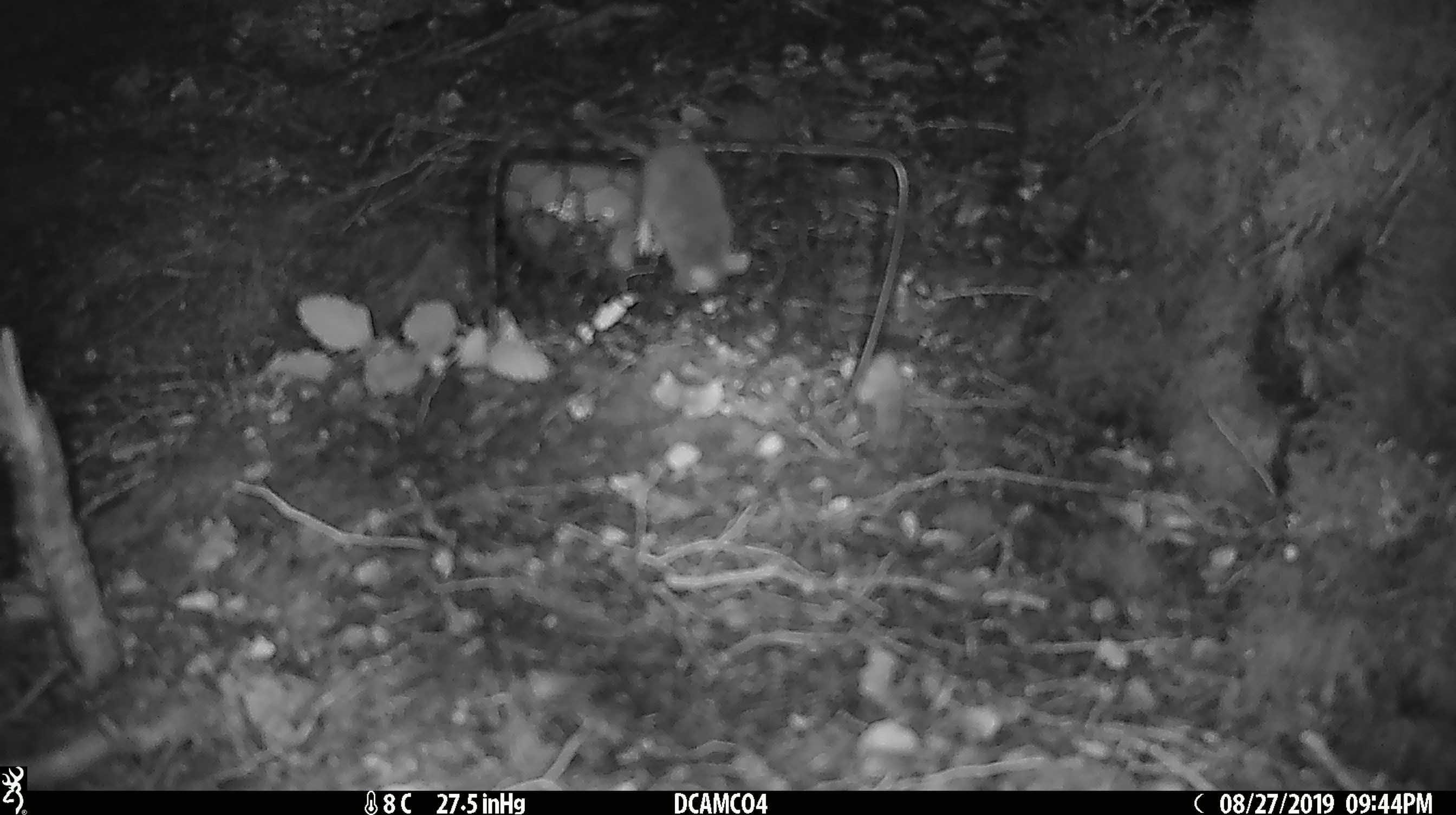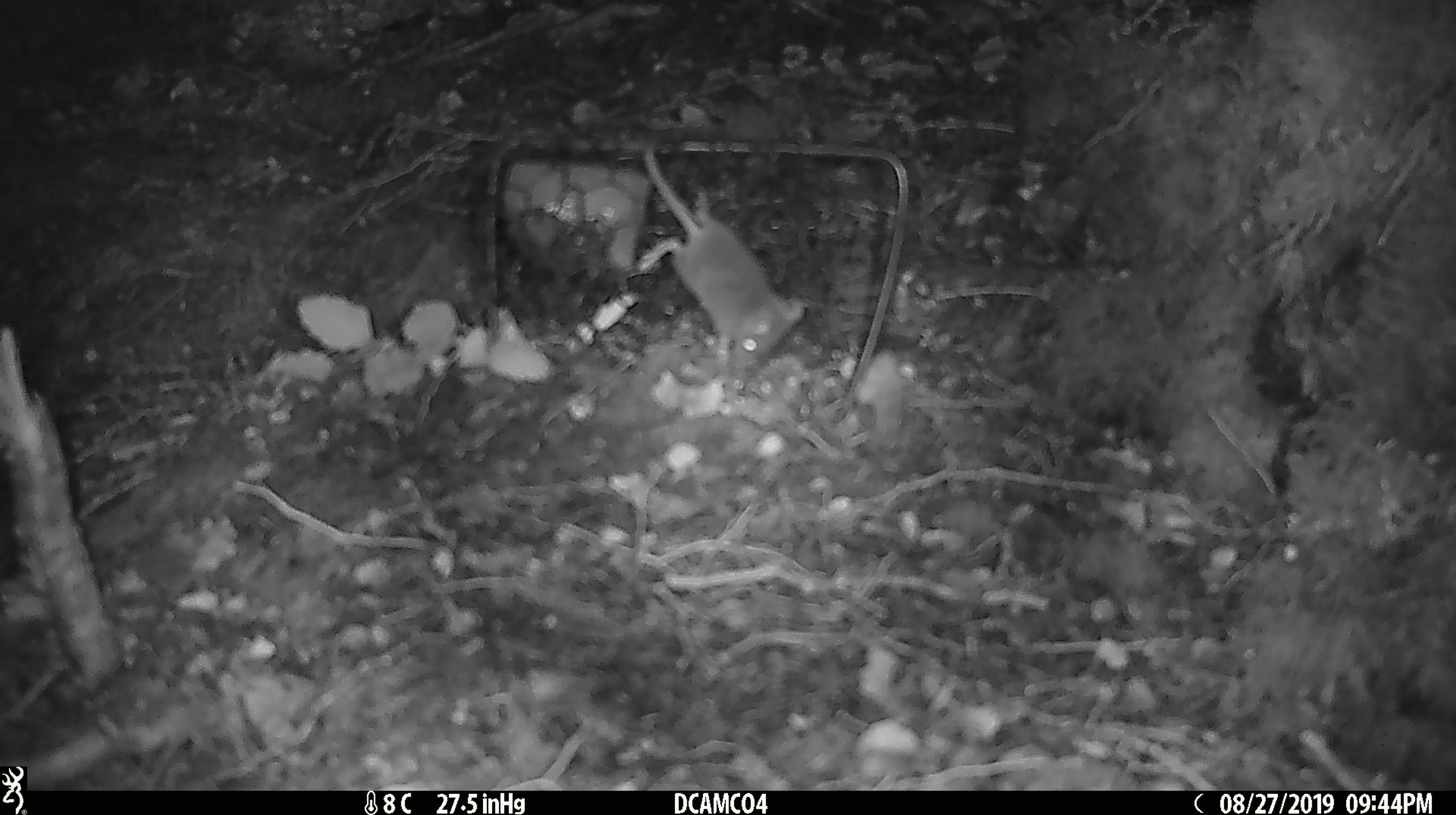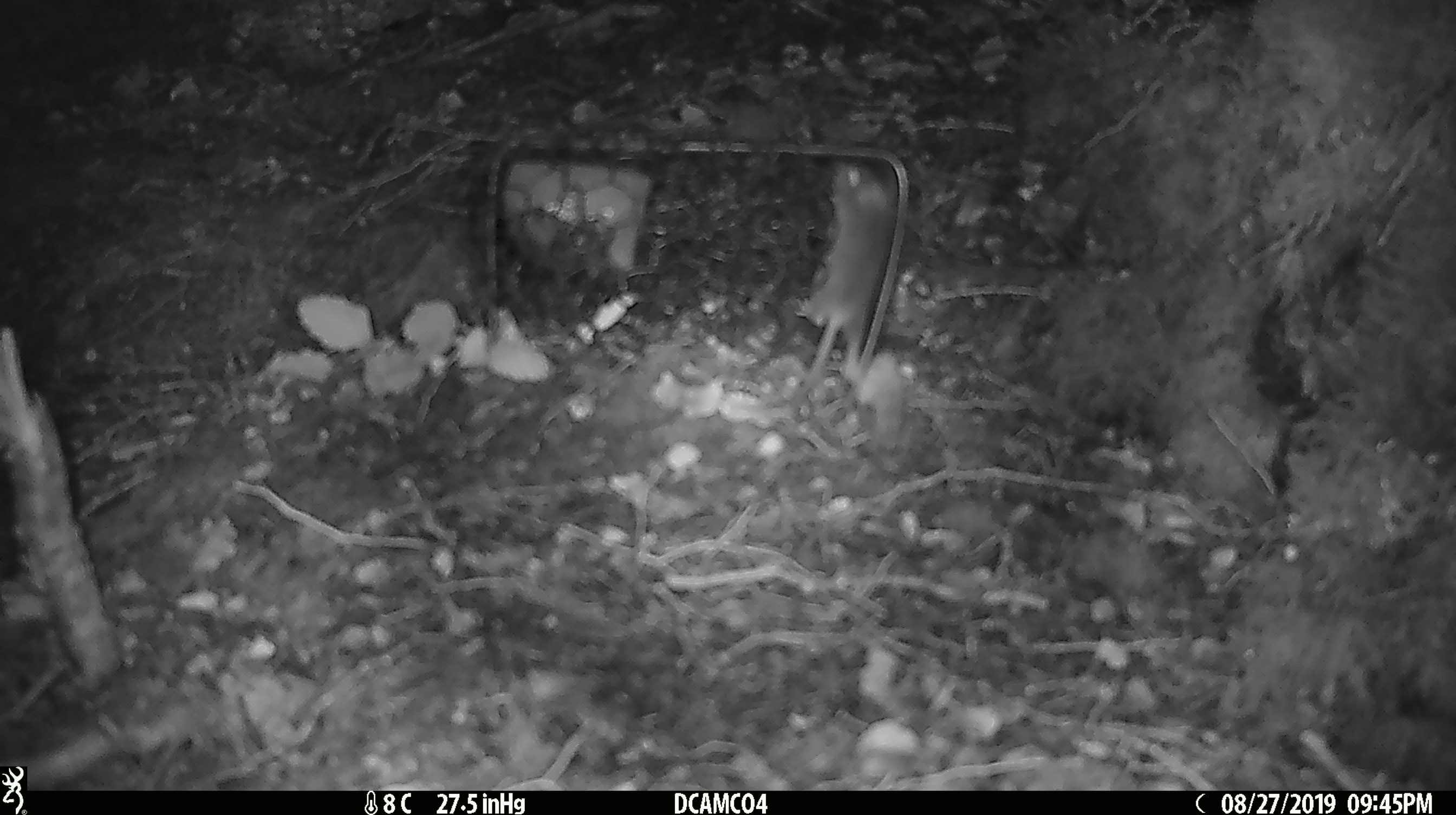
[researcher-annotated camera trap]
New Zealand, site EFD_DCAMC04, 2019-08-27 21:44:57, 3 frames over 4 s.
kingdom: Animalia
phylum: Chordata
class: Mammalia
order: Rodentia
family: Muridae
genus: Mus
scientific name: Mus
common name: mouse